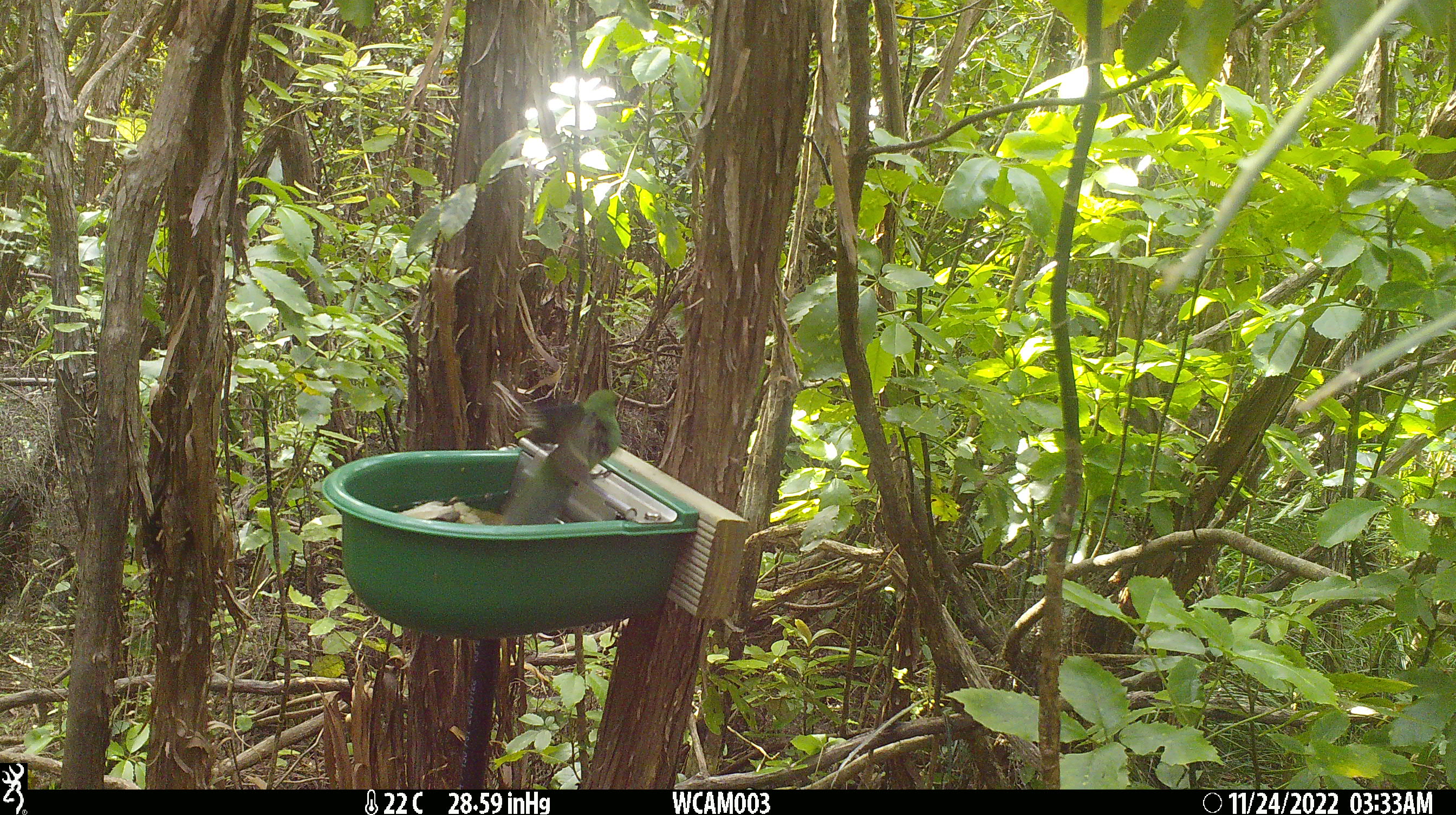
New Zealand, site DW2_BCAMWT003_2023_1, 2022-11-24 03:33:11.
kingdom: Animalia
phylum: Chordata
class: Aves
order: Psittaciformes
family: Psittaculidae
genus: Cyanoramphus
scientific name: Cyanoramphus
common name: parakeet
Parakeet (Cyanoramphus).